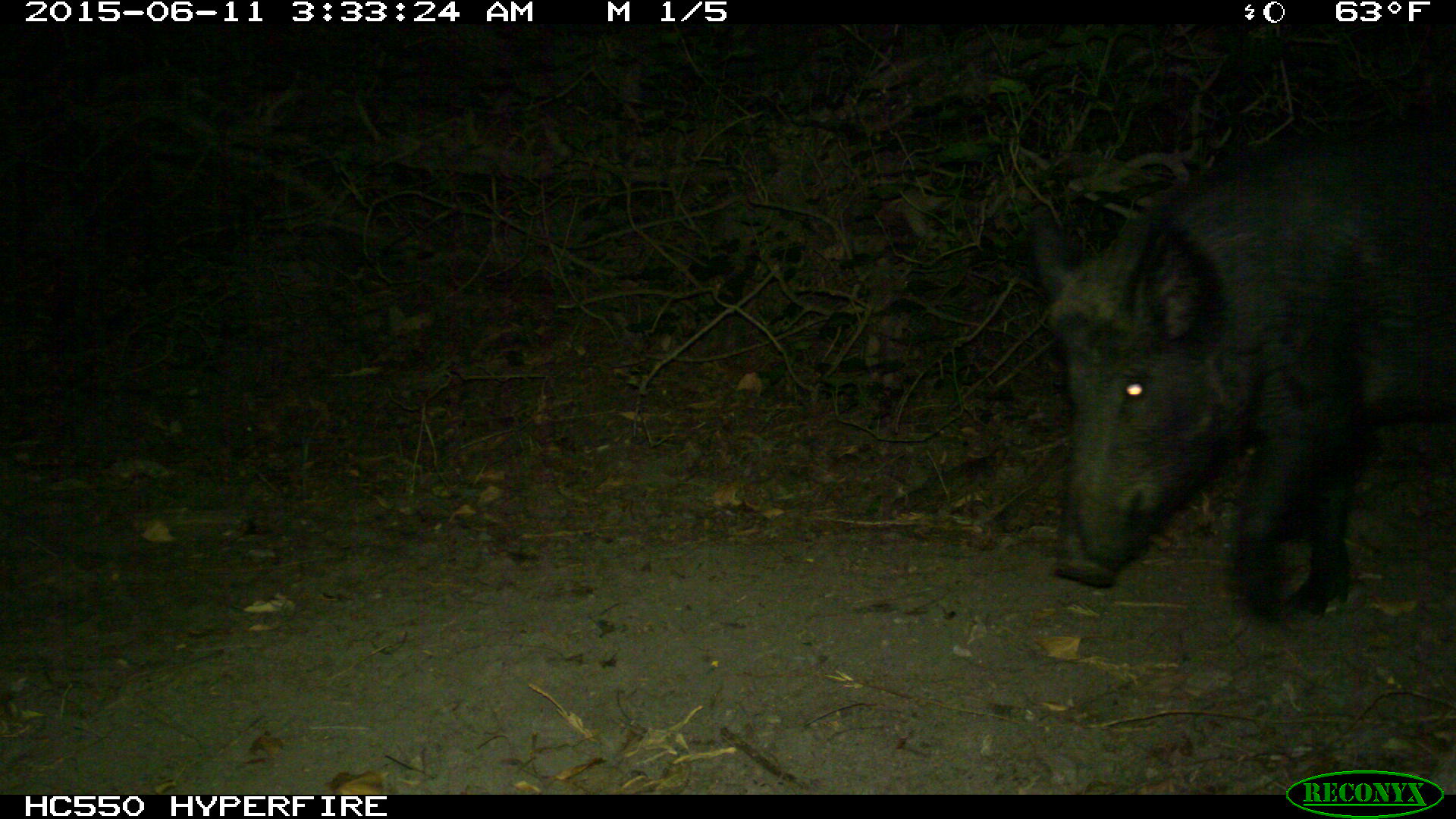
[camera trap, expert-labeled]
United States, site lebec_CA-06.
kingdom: Animalia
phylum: Chordata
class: Mammalia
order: Artiodactyla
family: Suidae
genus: Sus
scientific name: Sus scrofa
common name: wild boar